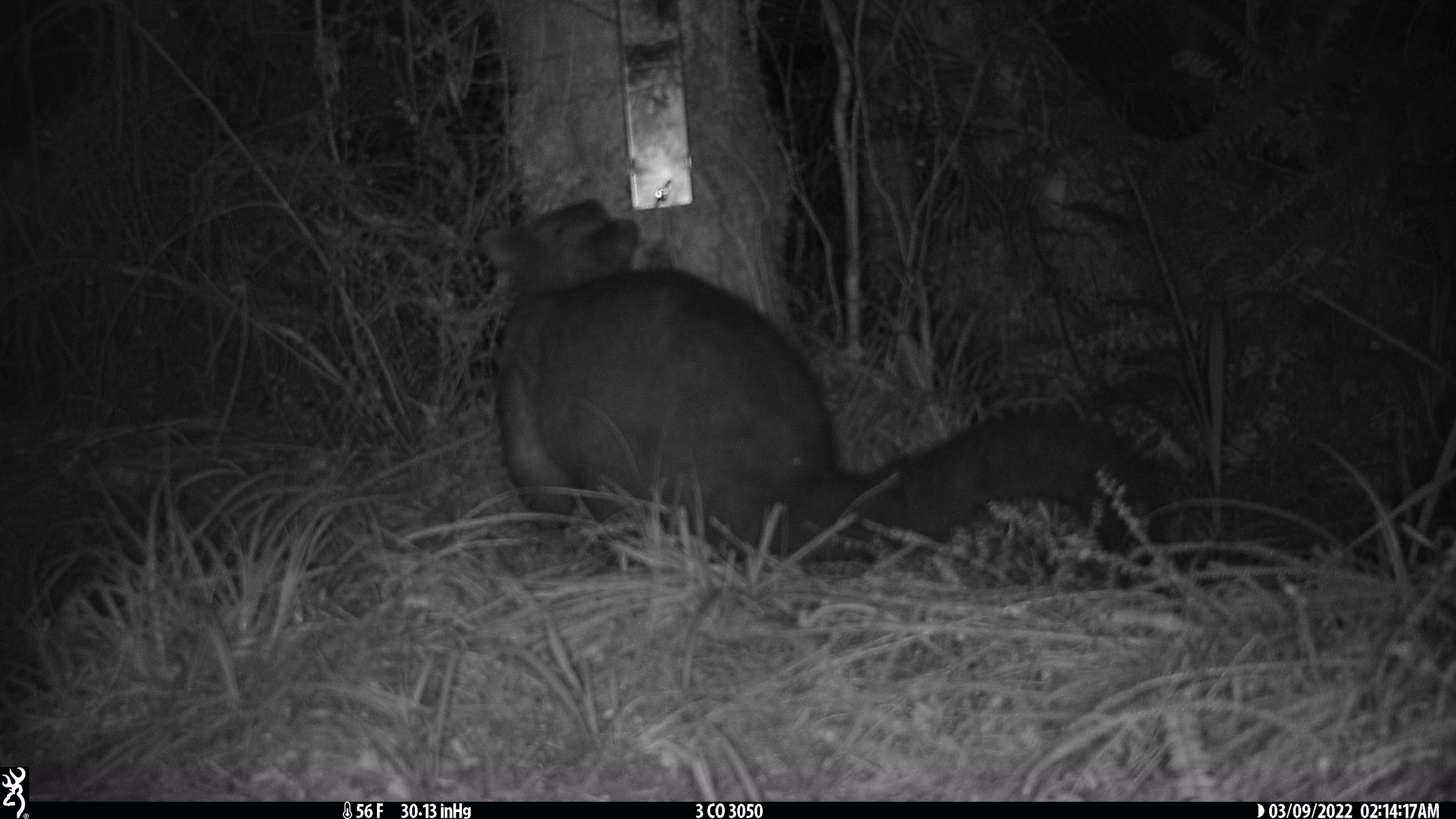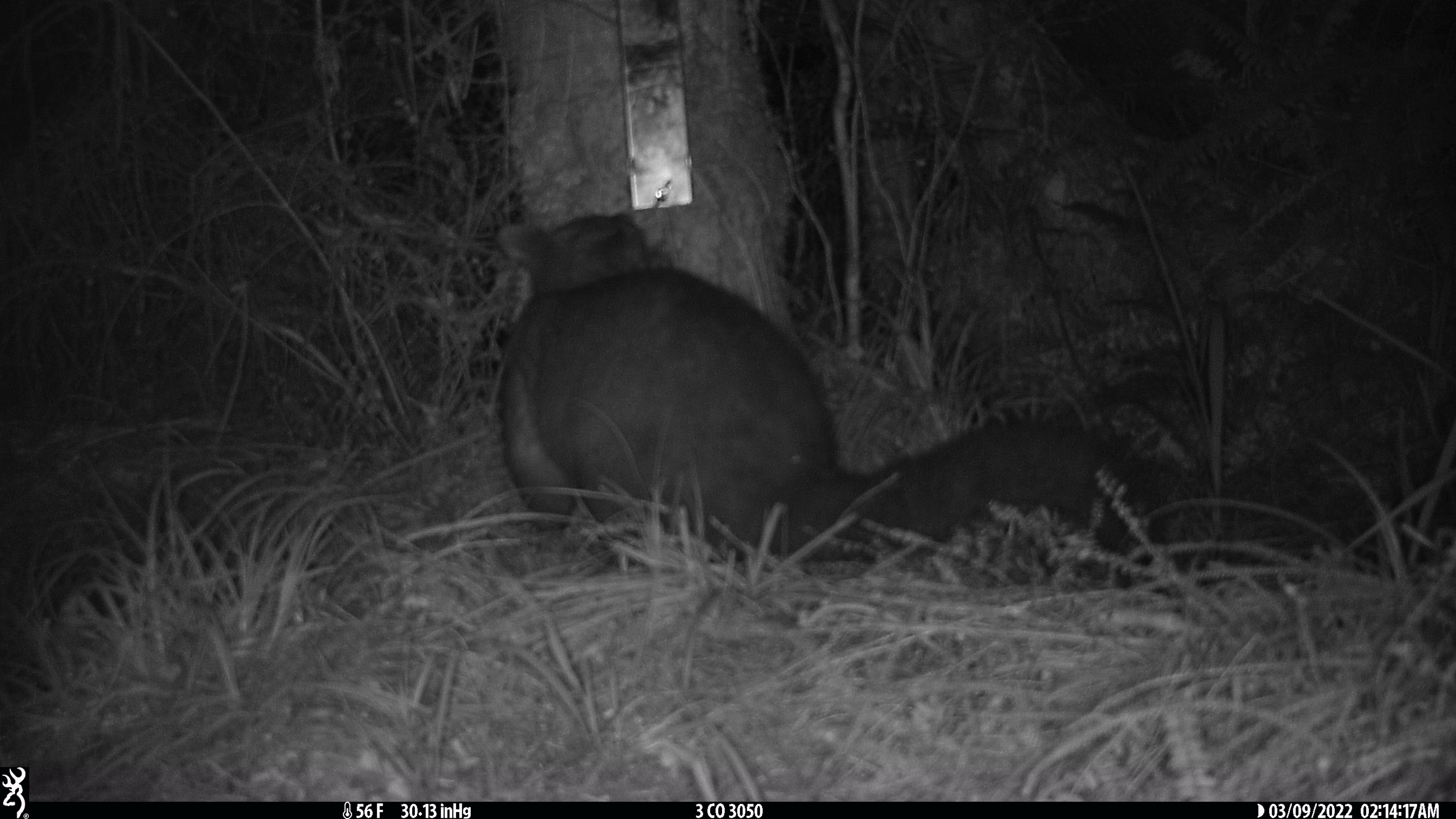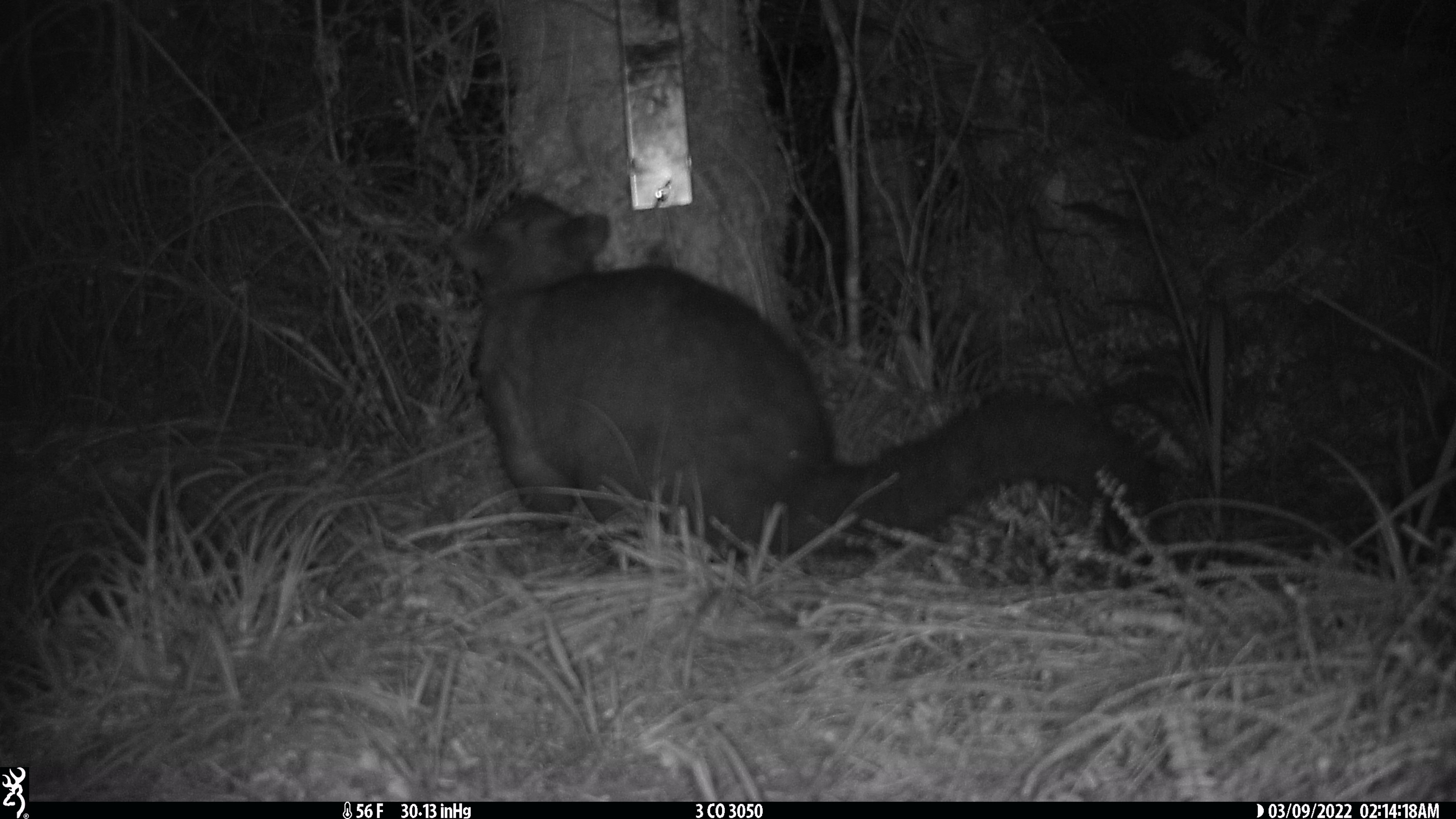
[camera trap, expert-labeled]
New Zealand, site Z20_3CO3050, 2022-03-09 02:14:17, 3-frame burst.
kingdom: Animalia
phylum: Chordata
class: Mammalia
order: Diprotodontia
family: Phalangeridae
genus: Trichosurus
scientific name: Trichosurus vulpecula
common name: common brushtail possum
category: possum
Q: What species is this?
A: Possum (common brushtail possum) (Trichosurus vulpecula).